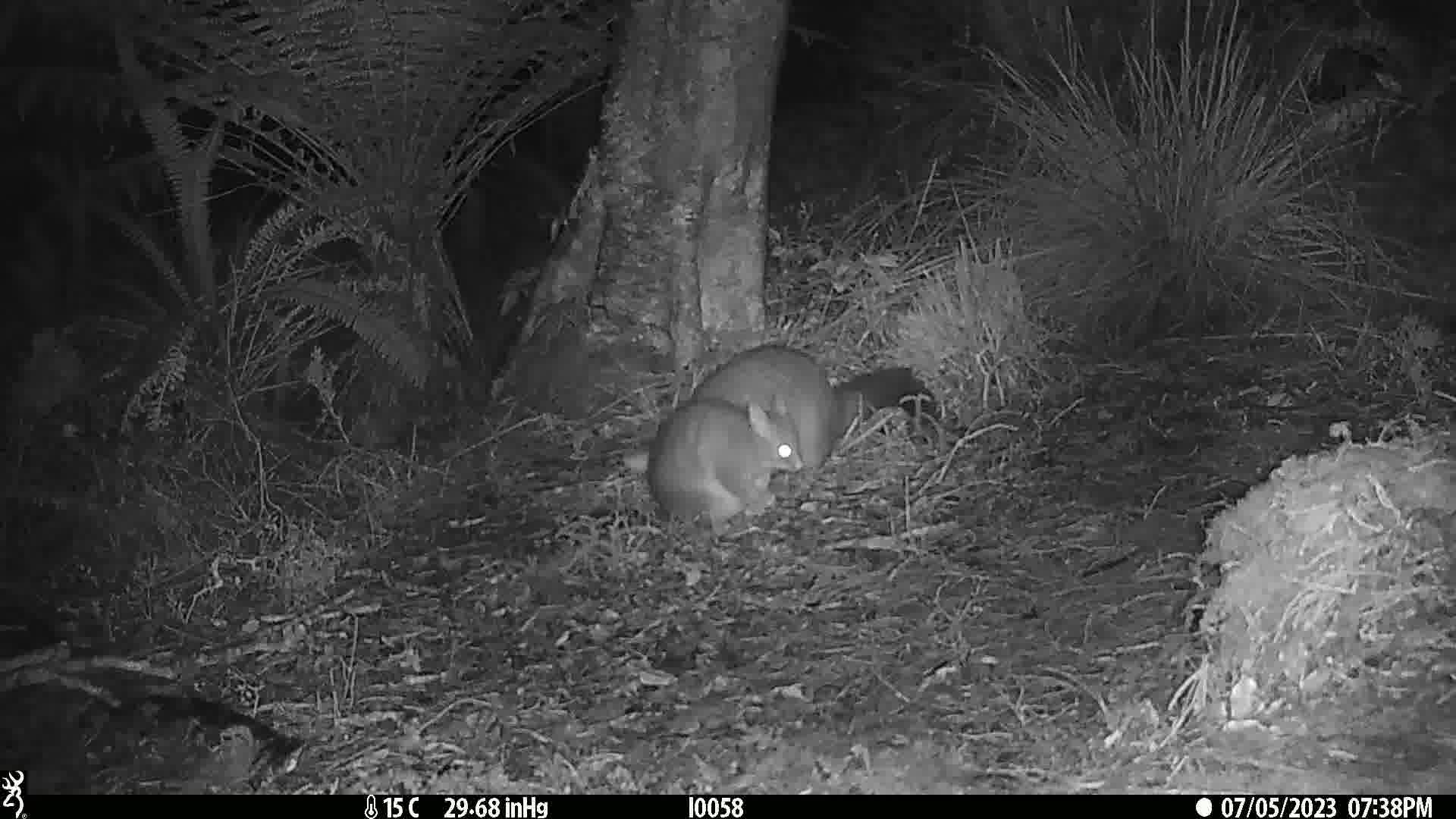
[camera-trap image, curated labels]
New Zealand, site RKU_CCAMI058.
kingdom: Animalia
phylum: Chordata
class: Mammalia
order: Diprotodontia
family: Phalangeridae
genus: Trichosurus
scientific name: Trichosurus vulpecula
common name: common brushtail possum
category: possum